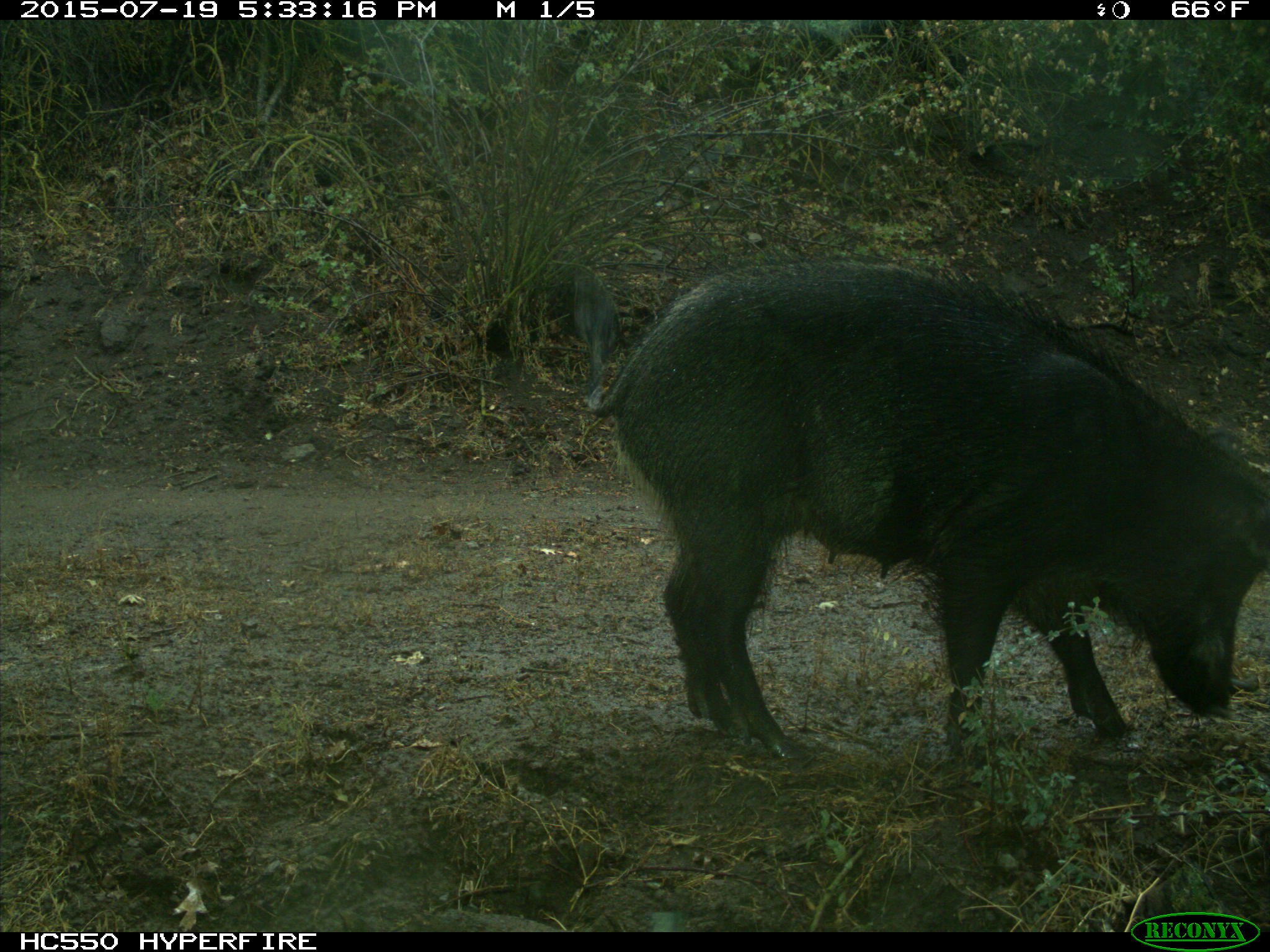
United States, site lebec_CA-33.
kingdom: Animalia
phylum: Chordata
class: Mammalia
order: Artiodactyla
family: Suidae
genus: Sus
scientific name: Sus scrofa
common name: wild boar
Sus scrofa (wild boar).